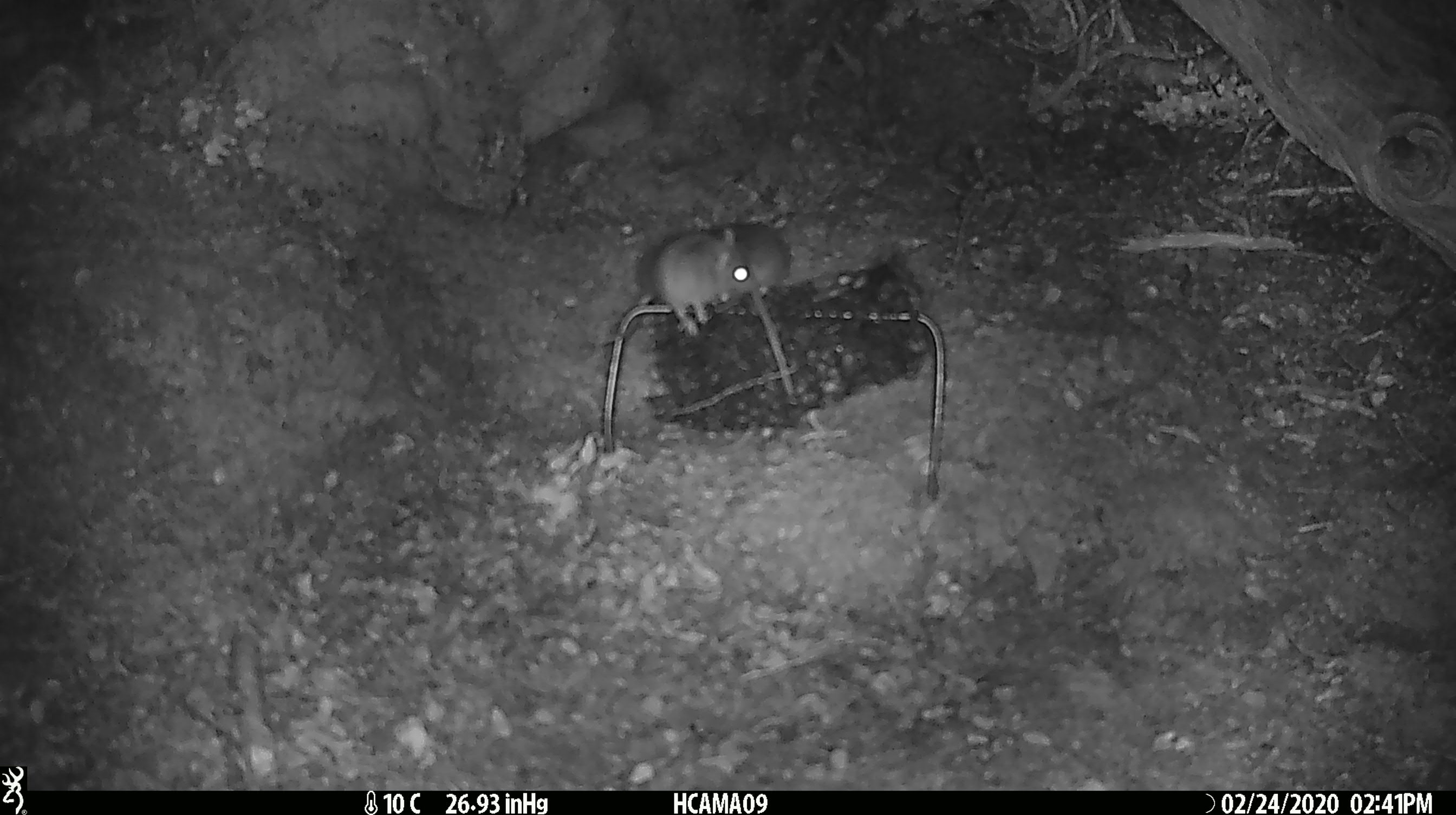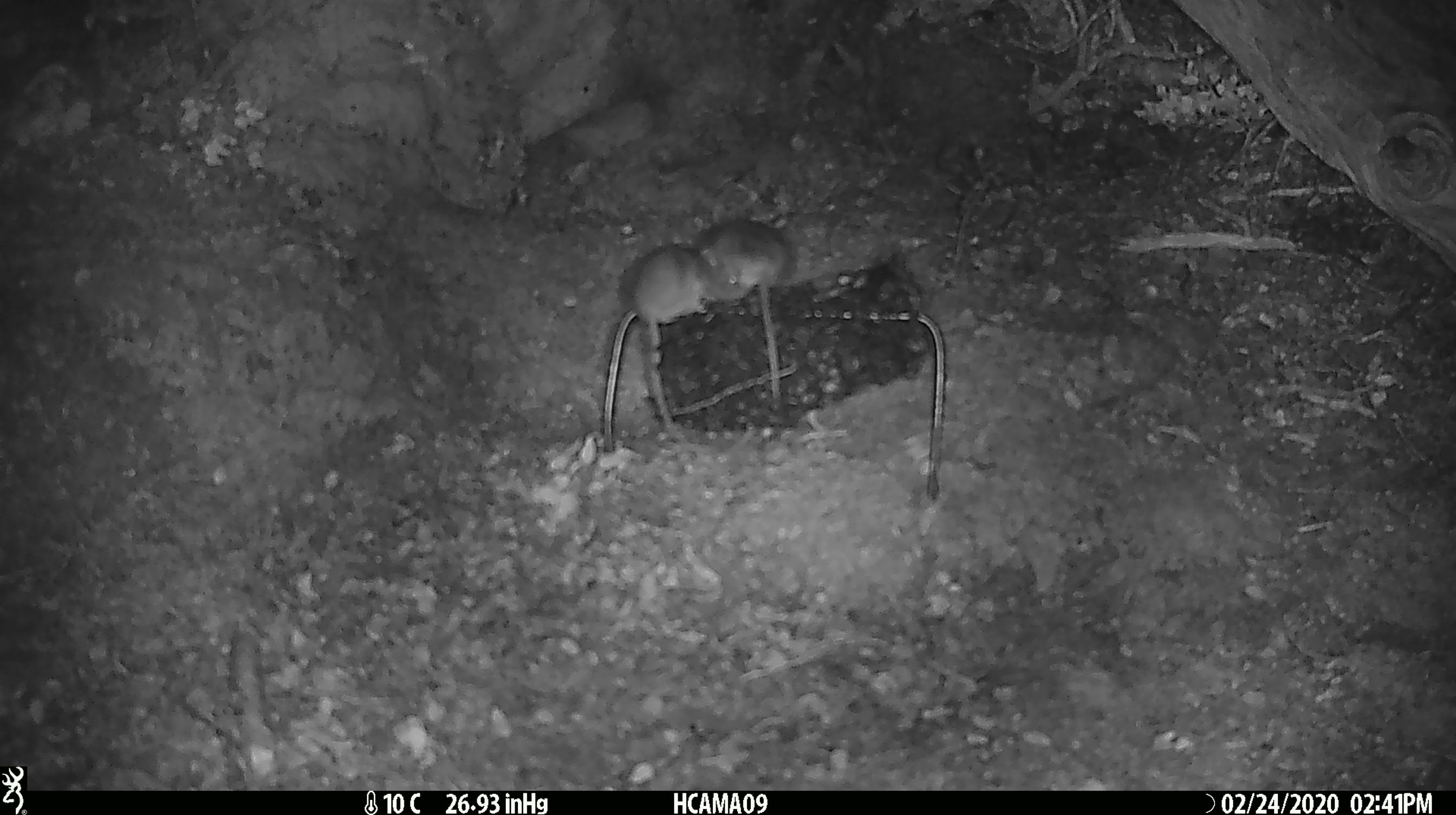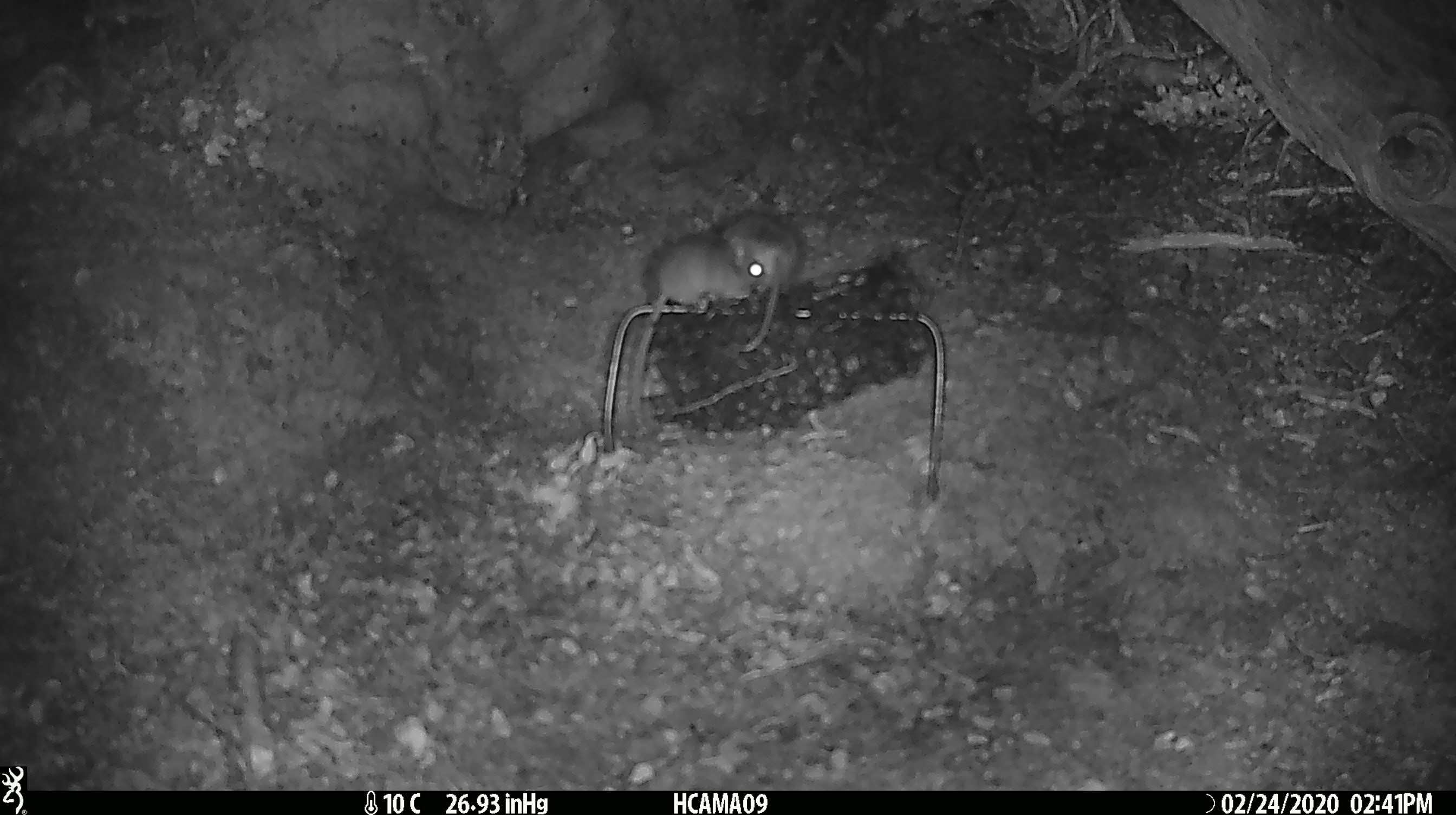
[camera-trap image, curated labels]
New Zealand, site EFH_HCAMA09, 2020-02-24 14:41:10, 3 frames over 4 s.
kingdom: Animalia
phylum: Chordata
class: Mammalia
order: Rodentia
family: Muridae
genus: Mus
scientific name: Mus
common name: mouse